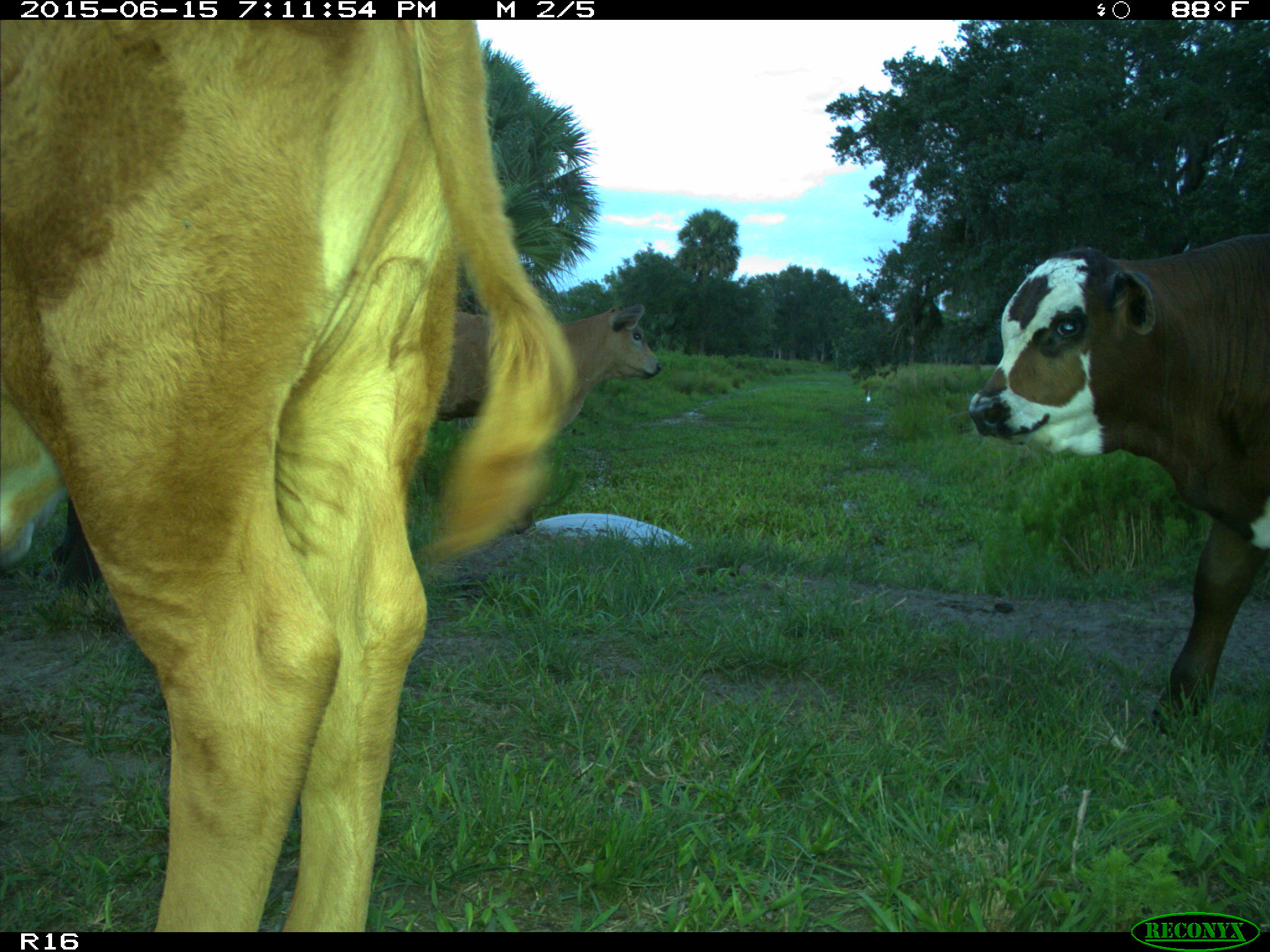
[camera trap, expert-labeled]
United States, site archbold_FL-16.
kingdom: Animalia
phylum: Chordata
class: Mammalia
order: Artiodactyla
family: Bovidae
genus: Bos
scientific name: Bos taurus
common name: domestic cow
Bos taurus (domestic cow).